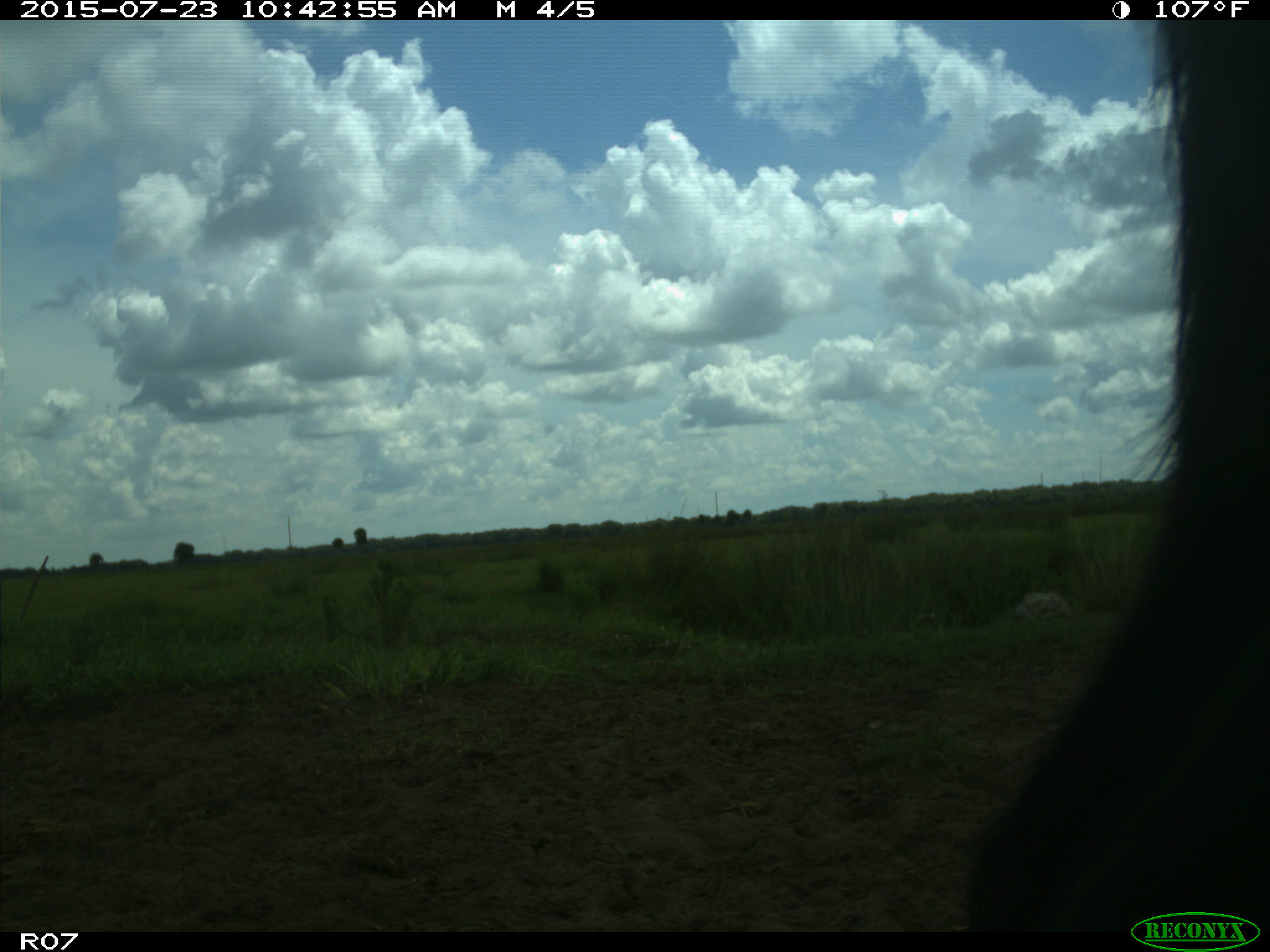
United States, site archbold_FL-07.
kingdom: Animalia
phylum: Chordata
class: Mammalia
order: Artiodactyla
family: Bovidae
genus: Bos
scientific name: Bos taurus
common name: domestic cow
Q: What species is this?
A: Bos taurus (domestic cow).